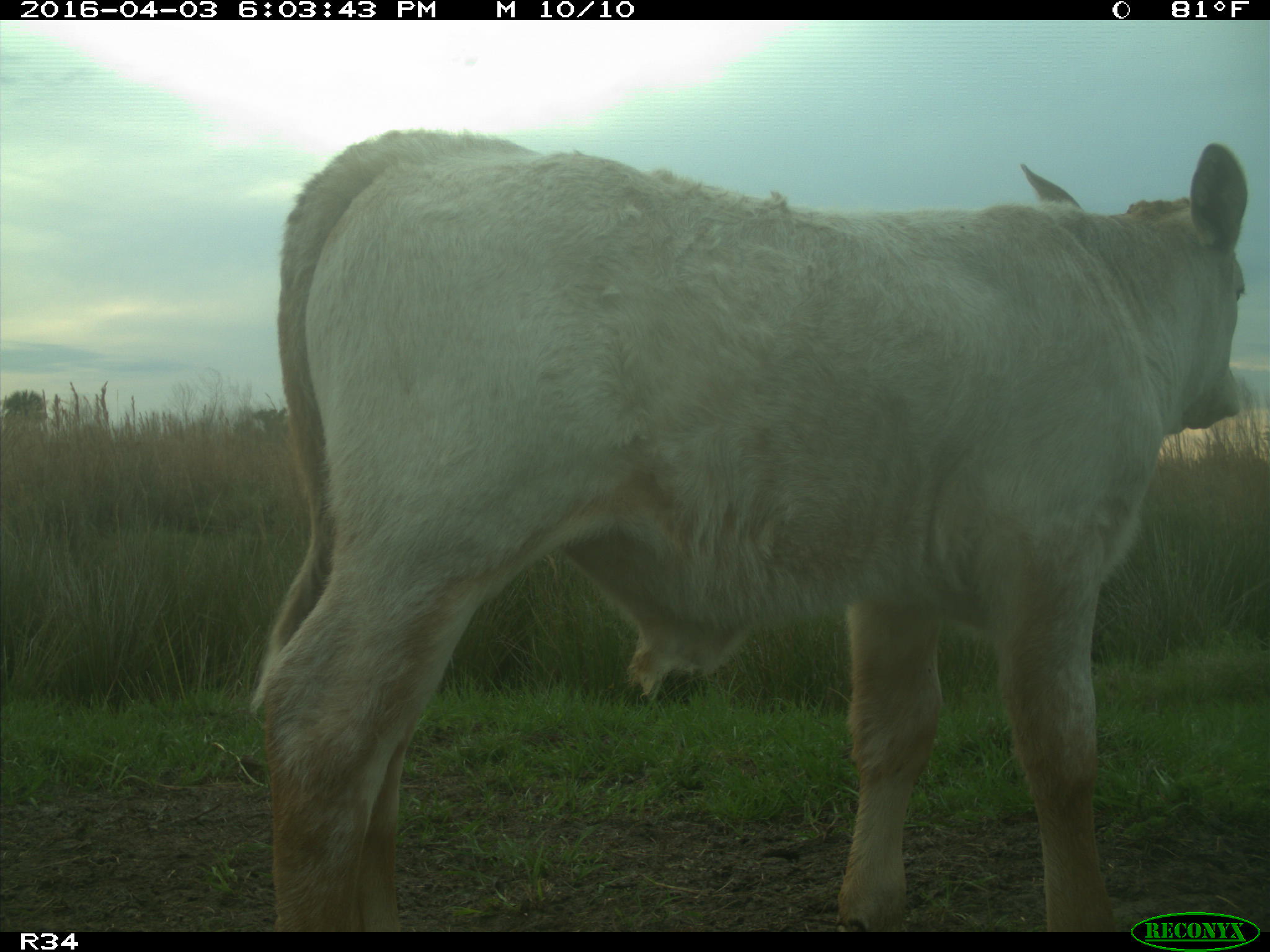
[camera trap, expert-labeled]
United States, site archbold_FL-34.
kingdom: Animalia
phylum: Chordata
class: Mammalia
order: Artiodactyla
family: Bovidae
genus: Bos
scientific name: Bos taurus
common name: domestic cow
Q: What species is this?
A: Bos taurus (domestic cow).